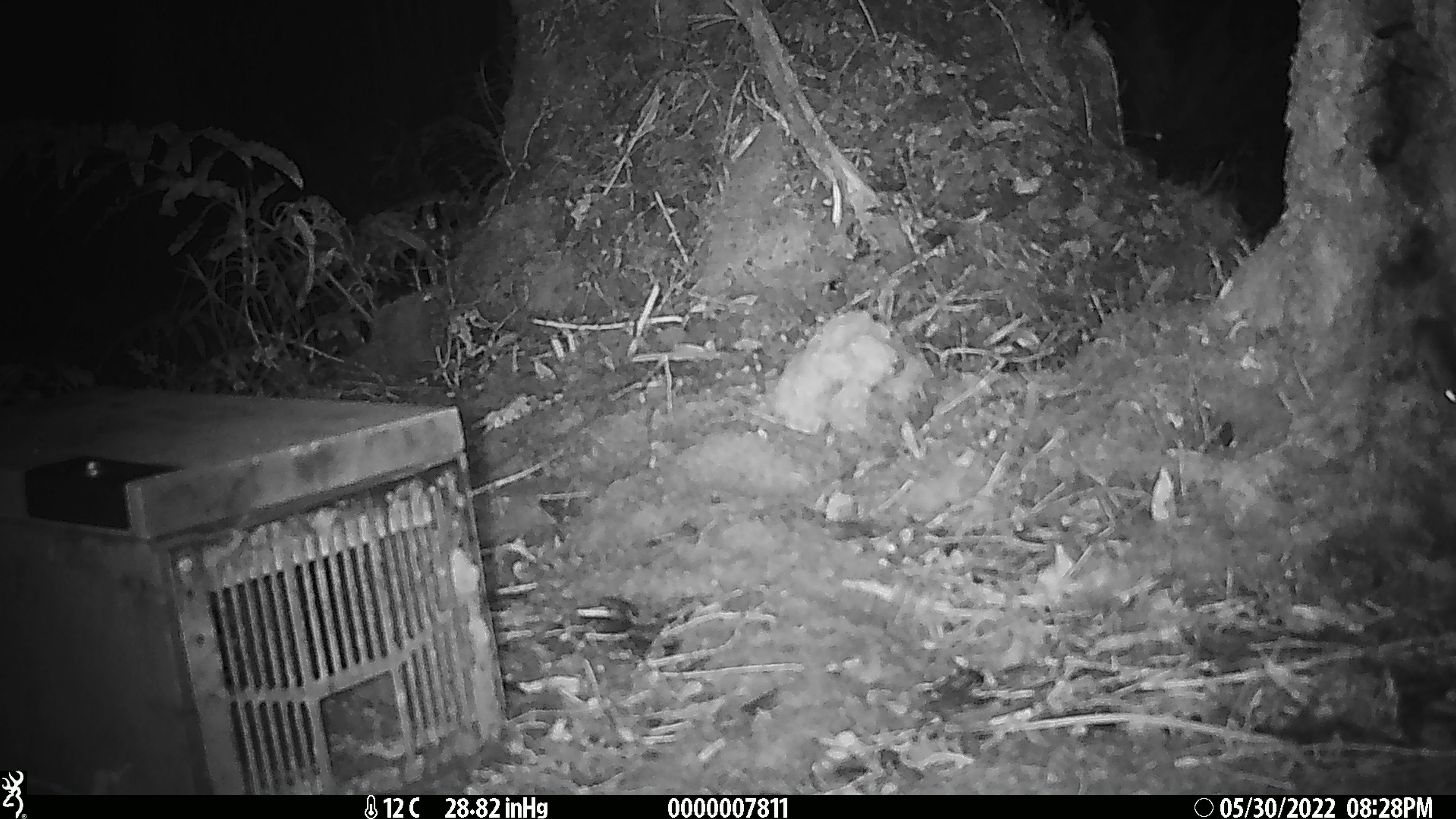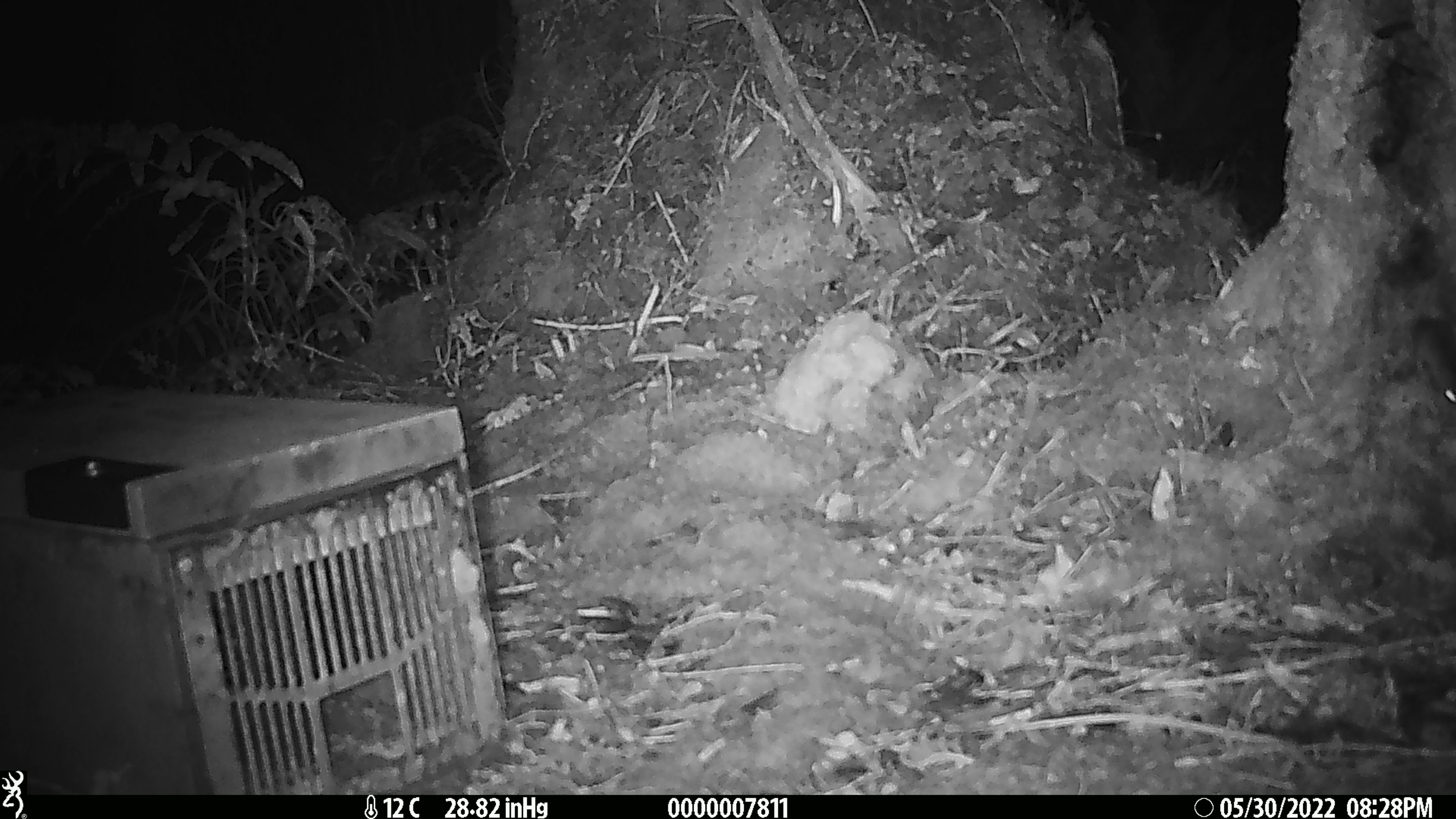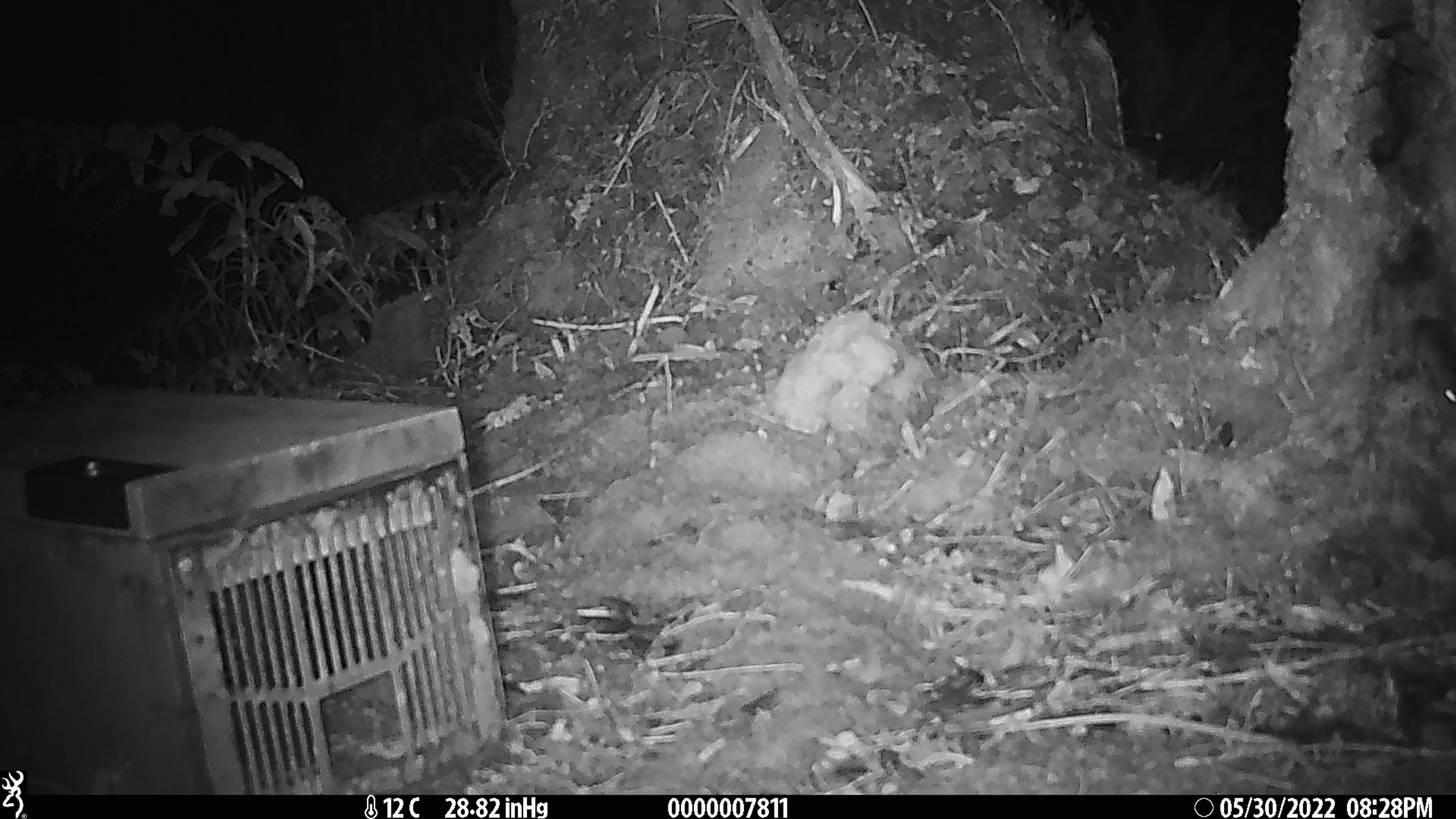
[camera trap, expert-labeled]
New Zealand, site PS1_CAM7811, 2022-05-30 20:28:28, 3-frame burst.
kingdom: Animalia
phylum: Chordata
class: Mammalia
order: Rodentia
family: Muridae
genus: Mus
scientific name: Mus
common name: mouse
Mouse (Mus).